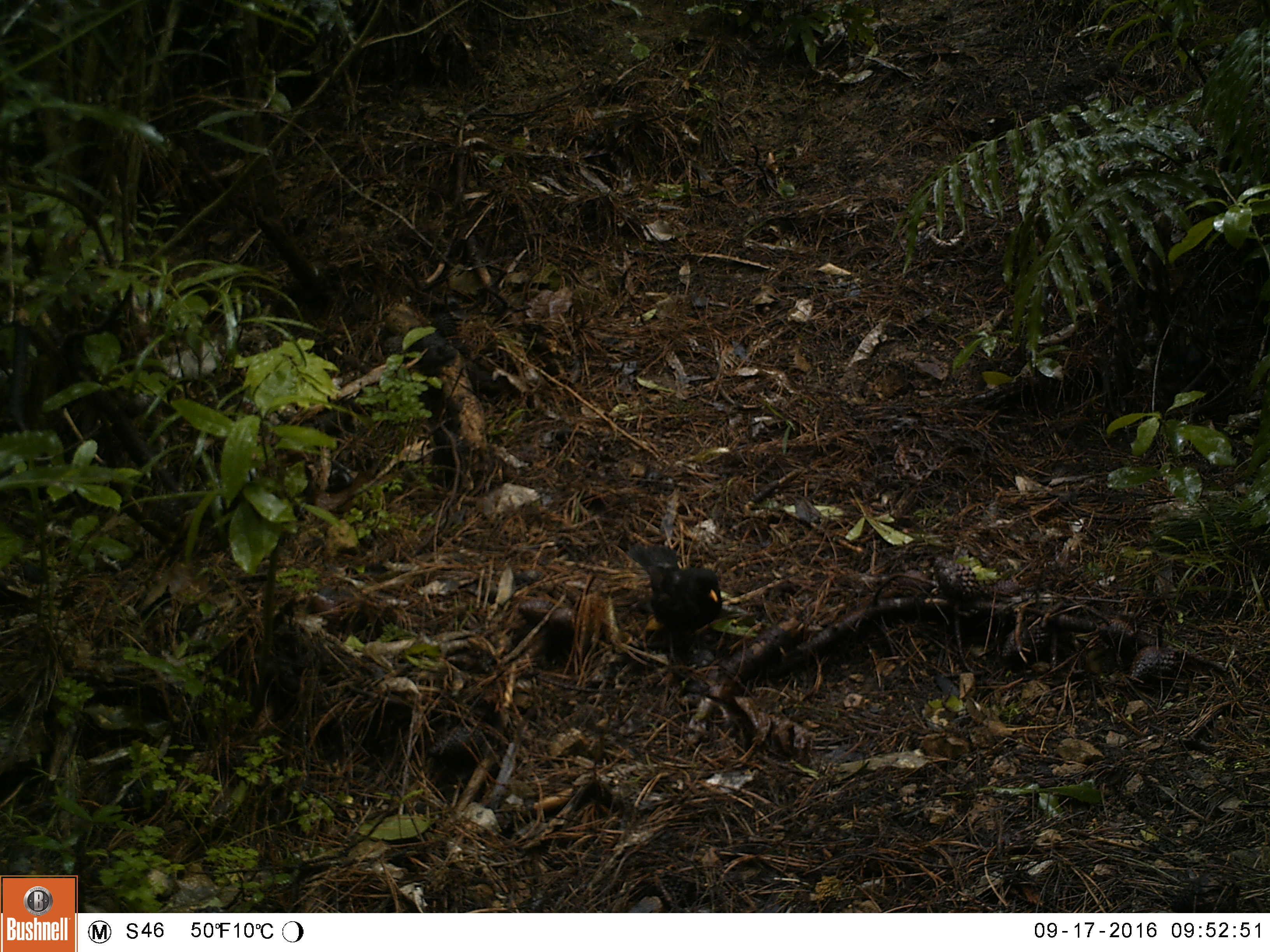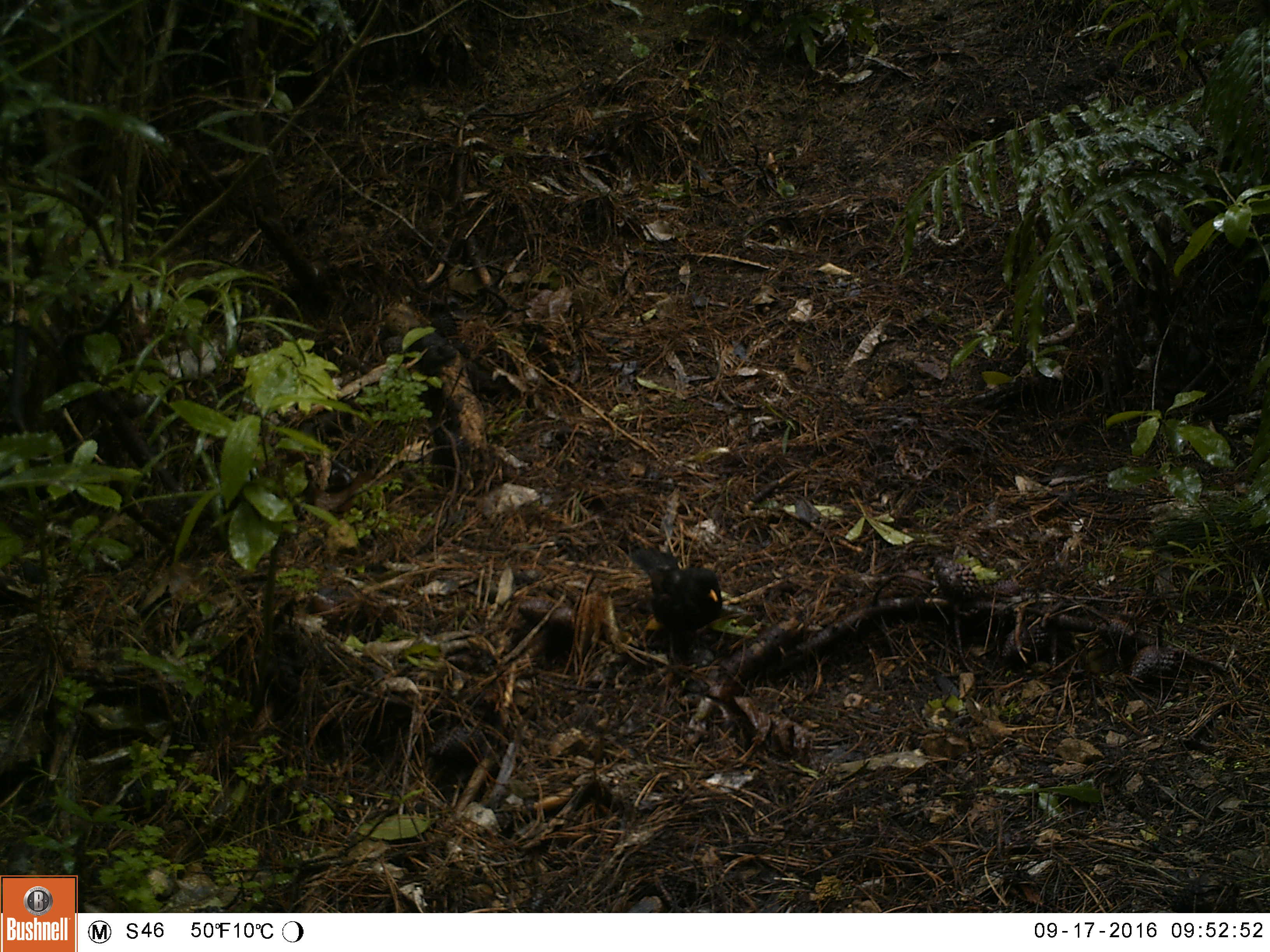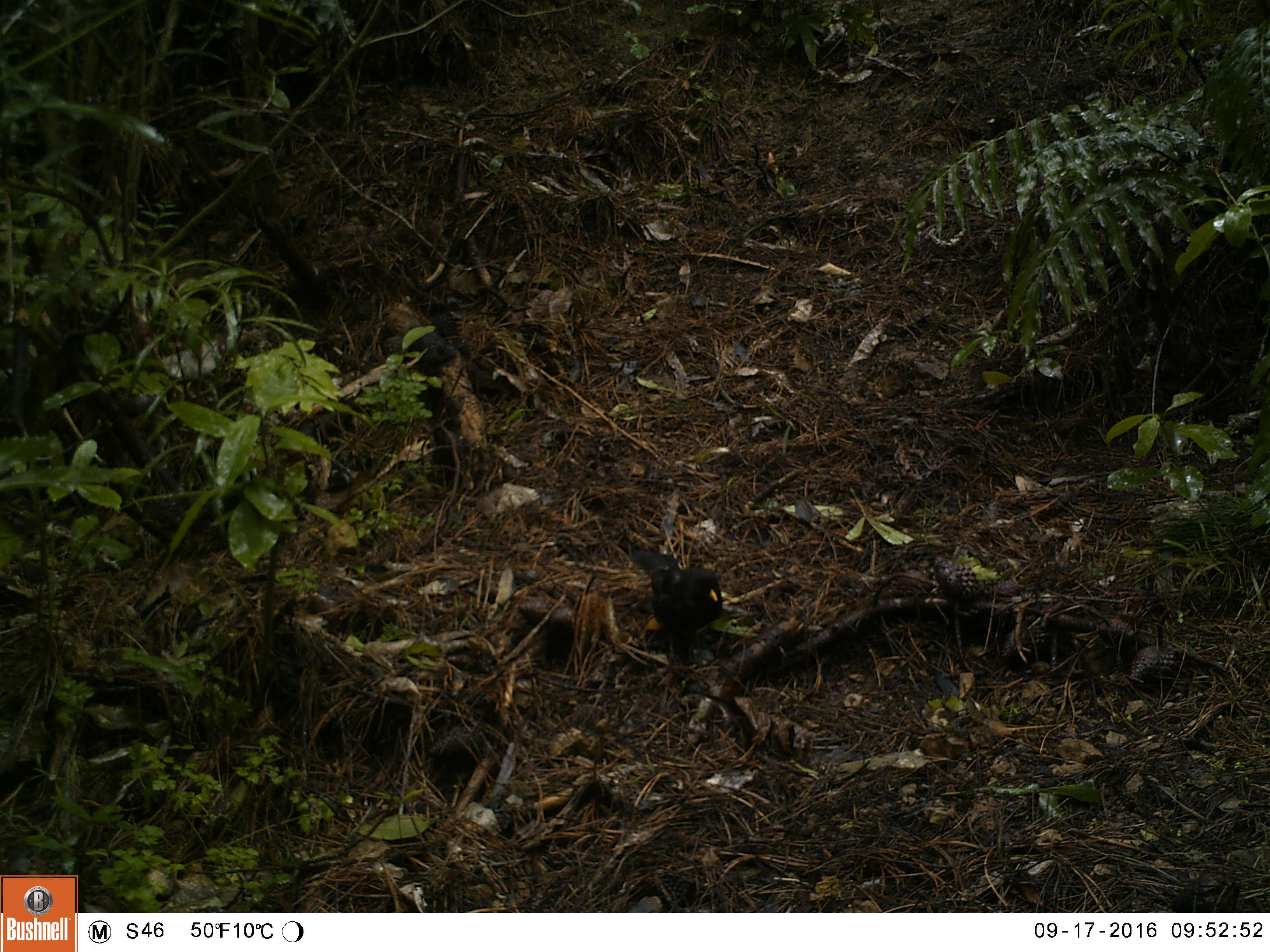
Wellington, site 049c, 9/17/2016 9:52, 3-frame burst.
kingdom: Animalia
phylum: Chordata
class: Aves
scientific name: Aves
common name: bird